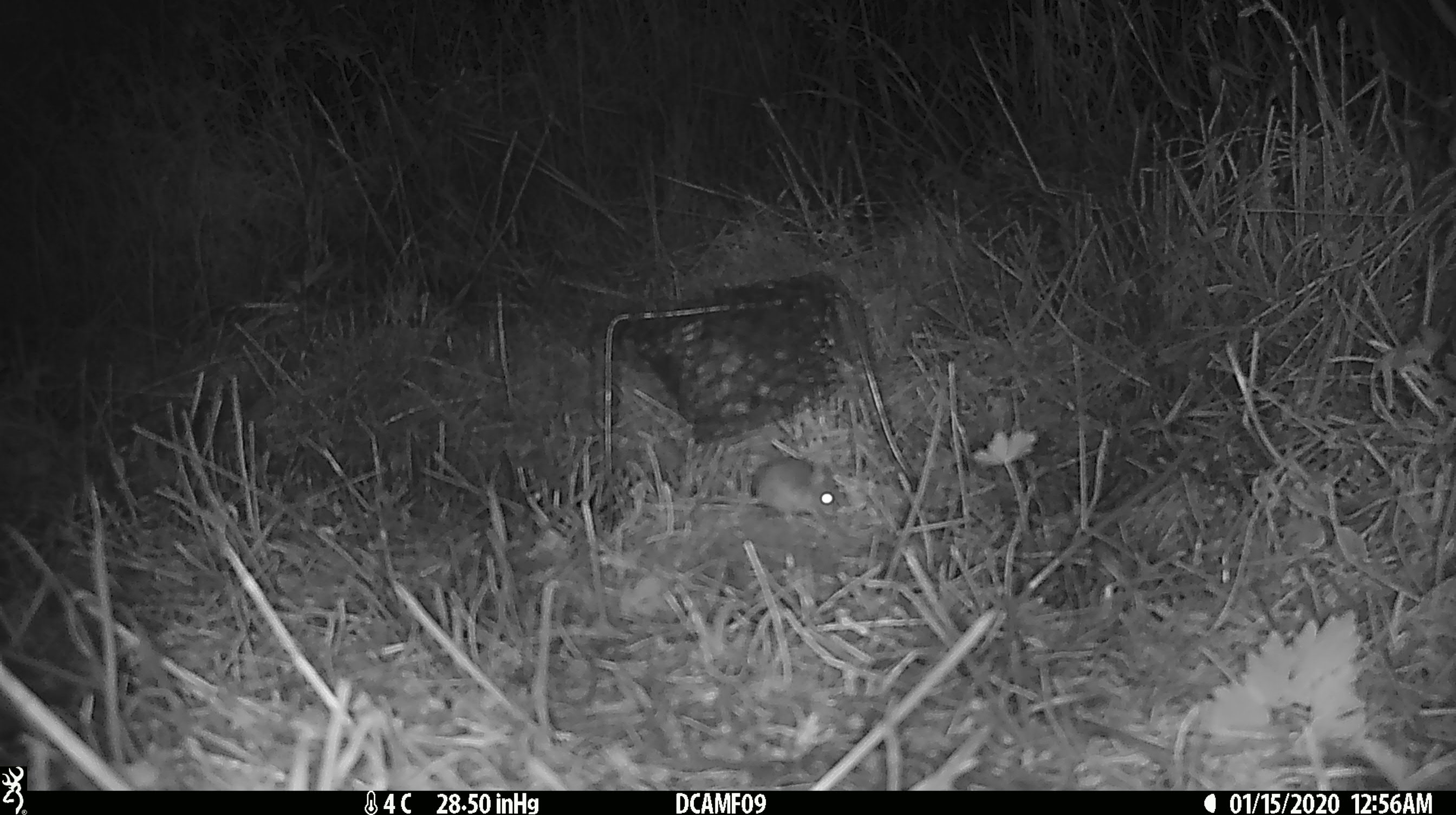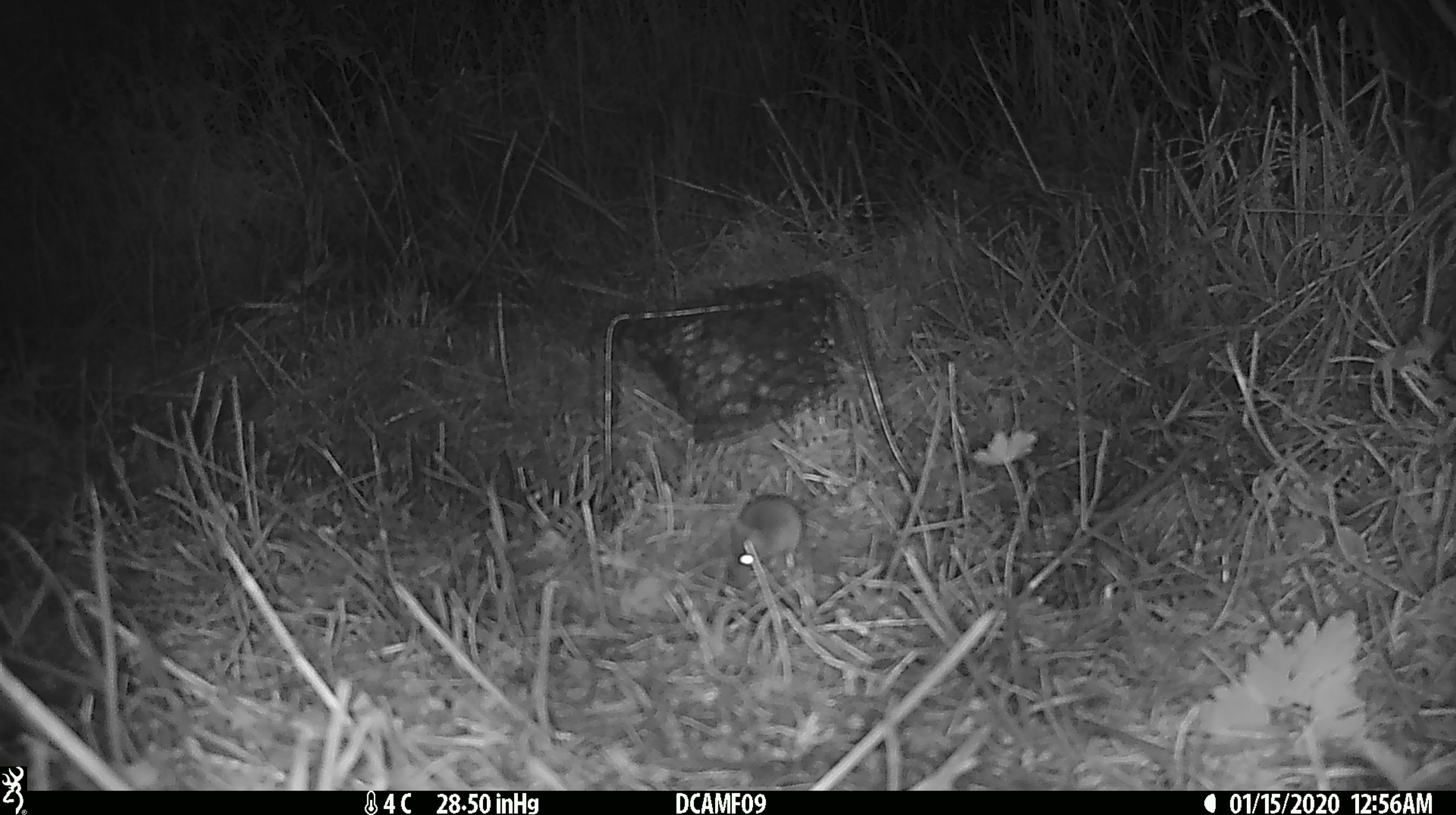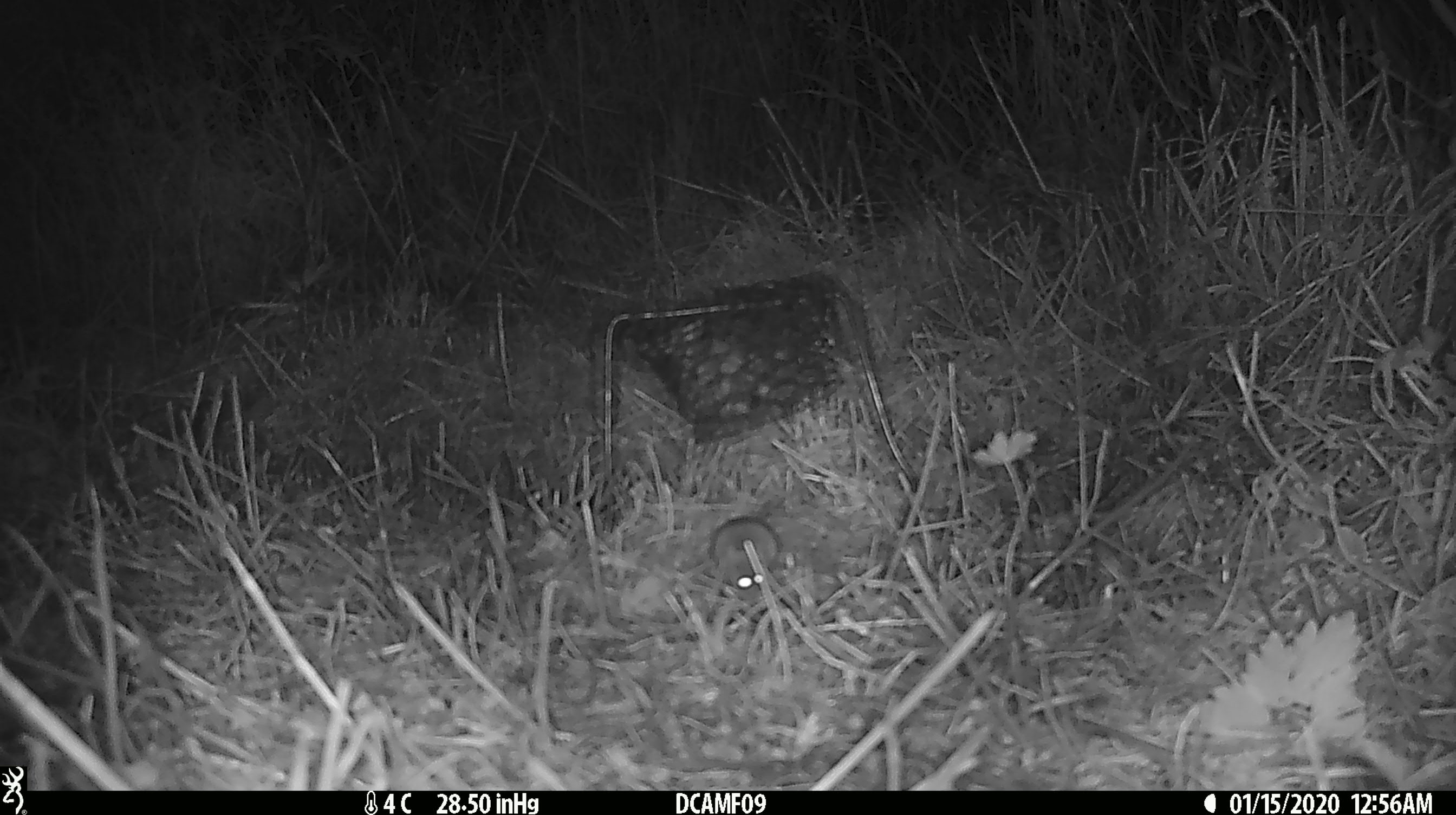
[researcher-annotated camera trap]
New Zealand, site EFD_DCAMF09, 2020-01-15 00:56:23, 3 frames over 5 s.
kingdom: Animalia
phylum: Chordata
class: Mammalia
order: Rodentia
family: Muridae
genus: Mus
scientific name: Mus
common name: mouse